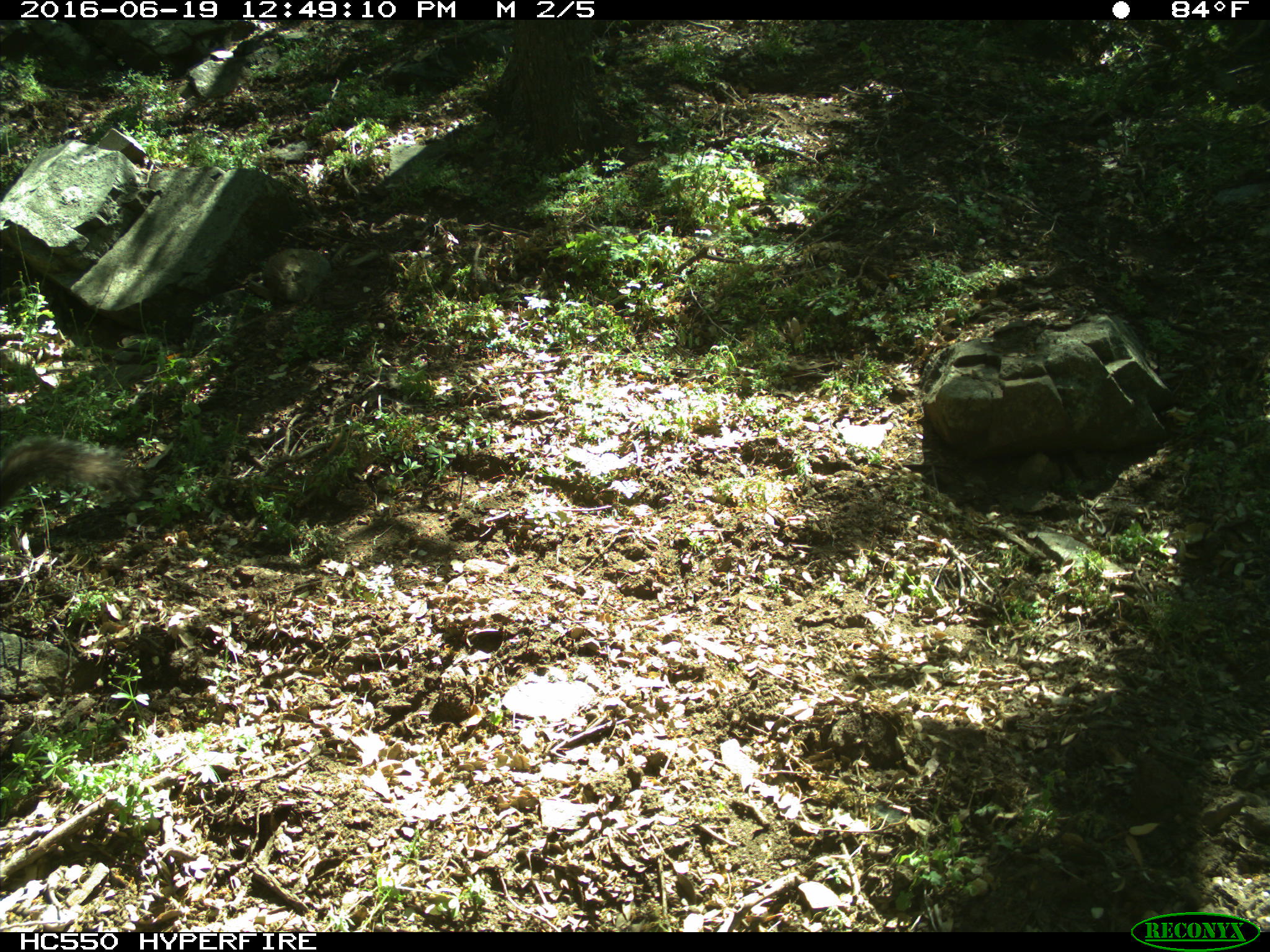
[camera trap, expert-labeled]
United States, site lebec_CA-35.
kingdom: Animalia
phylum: Chordata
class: Mammalia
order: Rodentia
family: Sciuridae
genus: Otospermophilus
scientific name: Otospermophilus beecheyi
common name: california ground squirrel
Otospermophilus beecheyi (california ground squirrel).